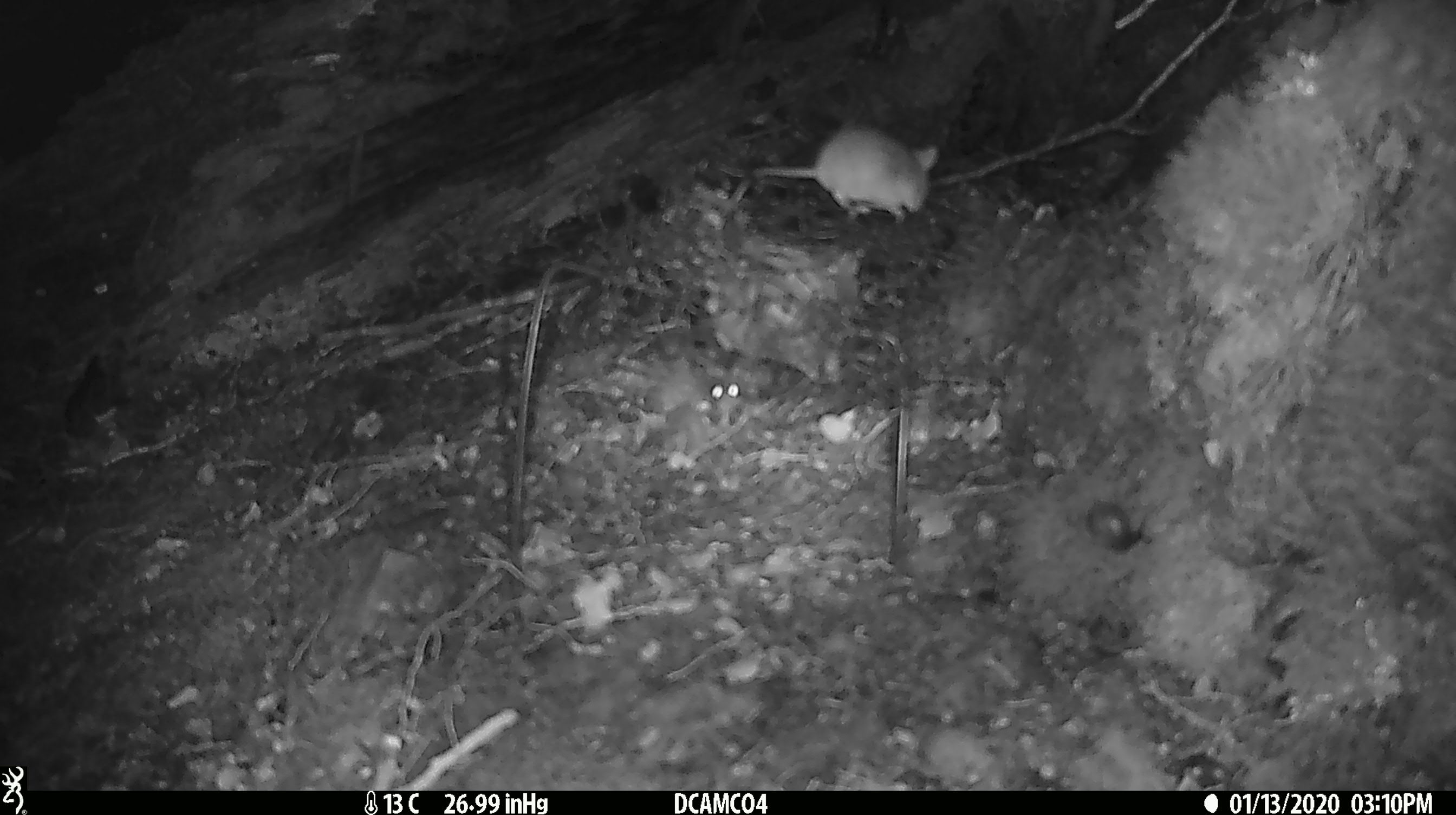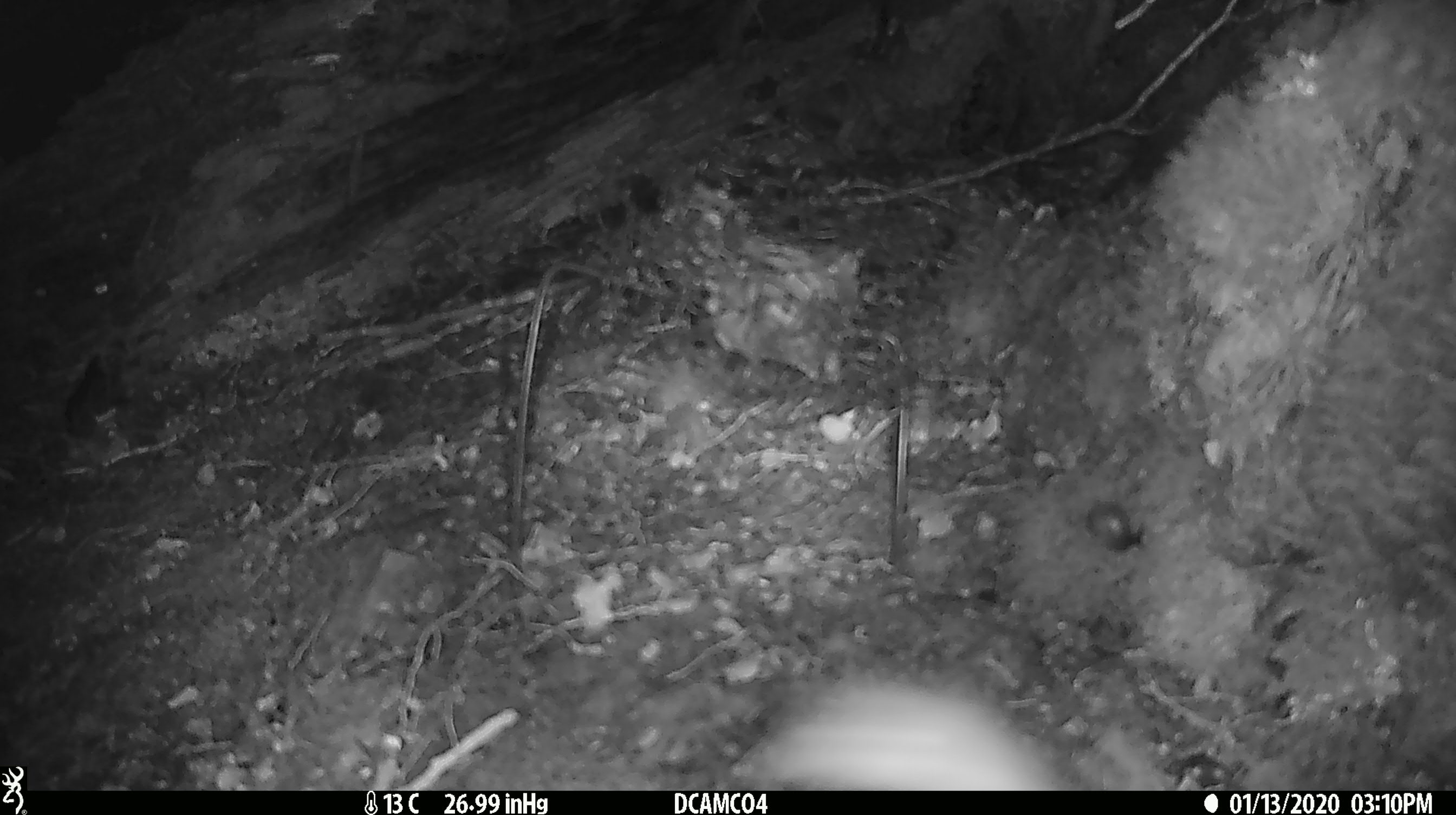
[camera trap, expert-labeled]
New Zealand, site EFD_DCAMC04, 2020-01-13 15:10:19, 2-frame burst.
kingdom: Animalia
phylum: Chordata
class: Mammalia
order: Rodentia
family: Muridae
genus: Mus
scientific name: Mus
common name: mouse